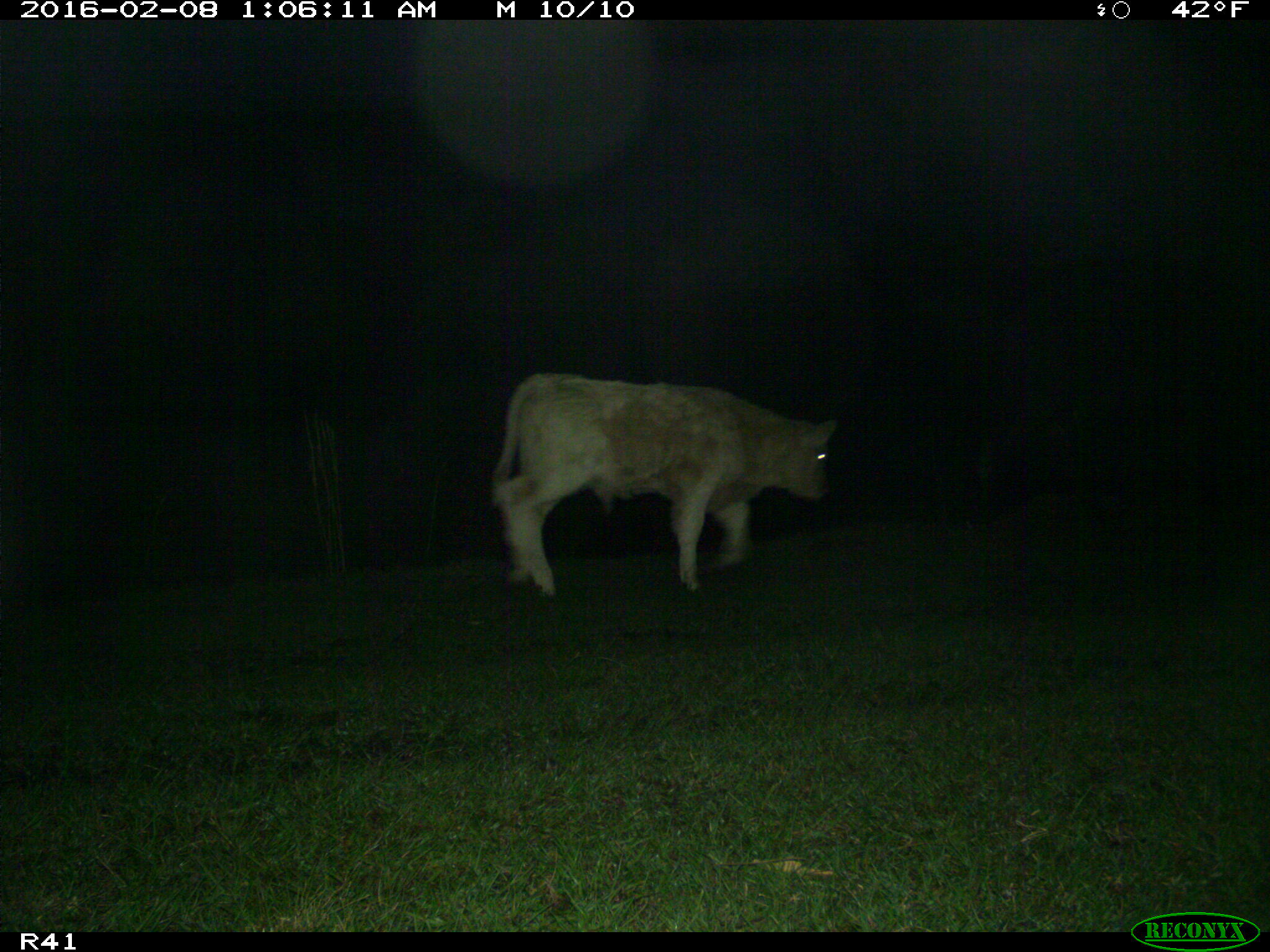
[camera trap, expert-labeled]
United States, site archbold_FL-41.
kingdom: Animalia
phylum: Chordata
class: Mammalia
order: Artiodactyla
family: Bovidae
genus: Bos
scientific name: Bos taurus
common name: domestic cow